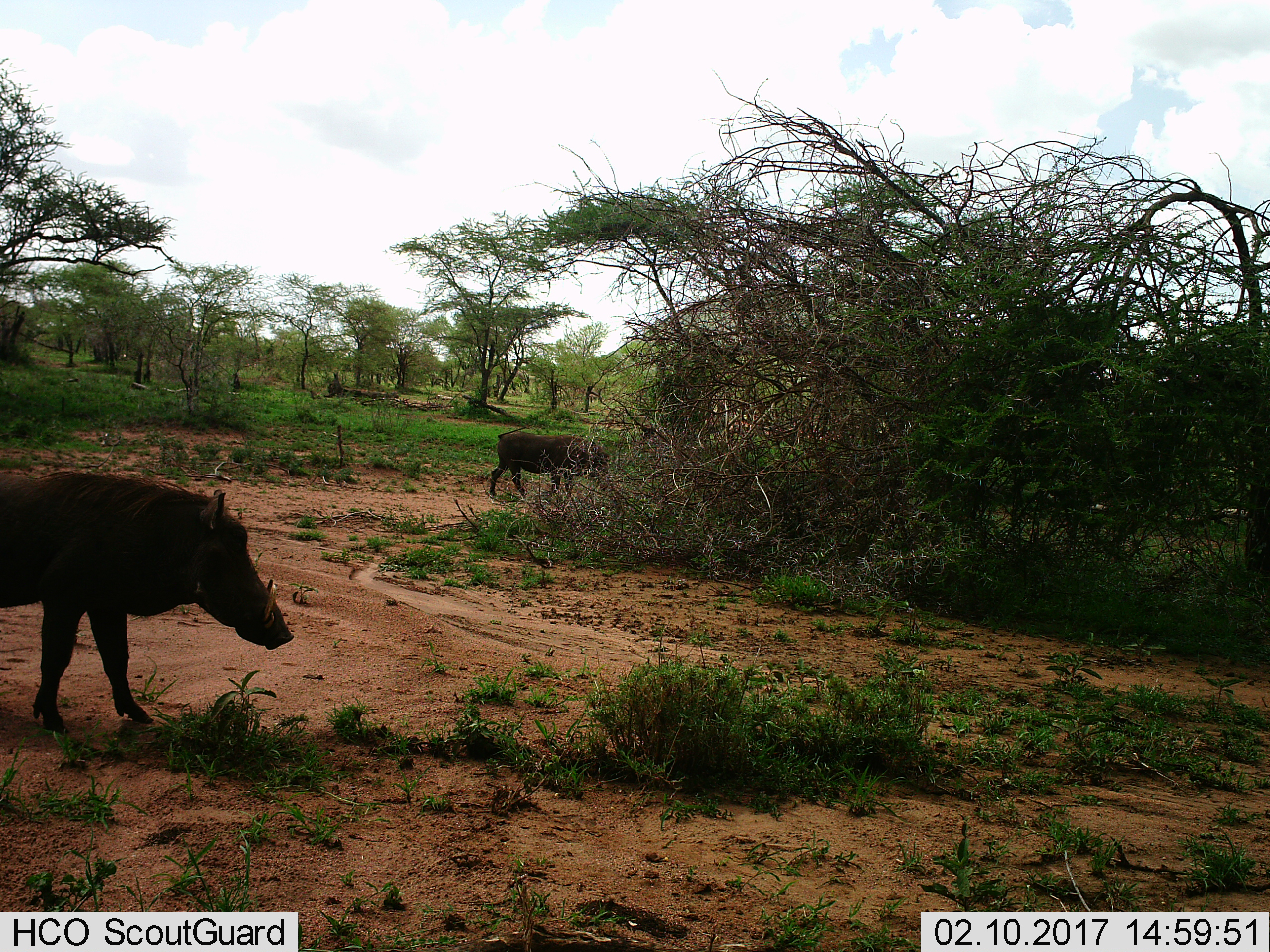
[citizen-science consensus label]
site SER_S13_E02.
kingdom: Animalia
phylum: Chordata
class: Mammalia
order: Artiodactyla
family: Suidae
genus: Phacochoerus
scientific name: Phacochoerus africanus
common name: warthog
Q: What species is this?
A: Warthog (Phacochoerus africanus).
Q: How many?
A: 2.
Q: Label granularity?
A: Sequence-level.